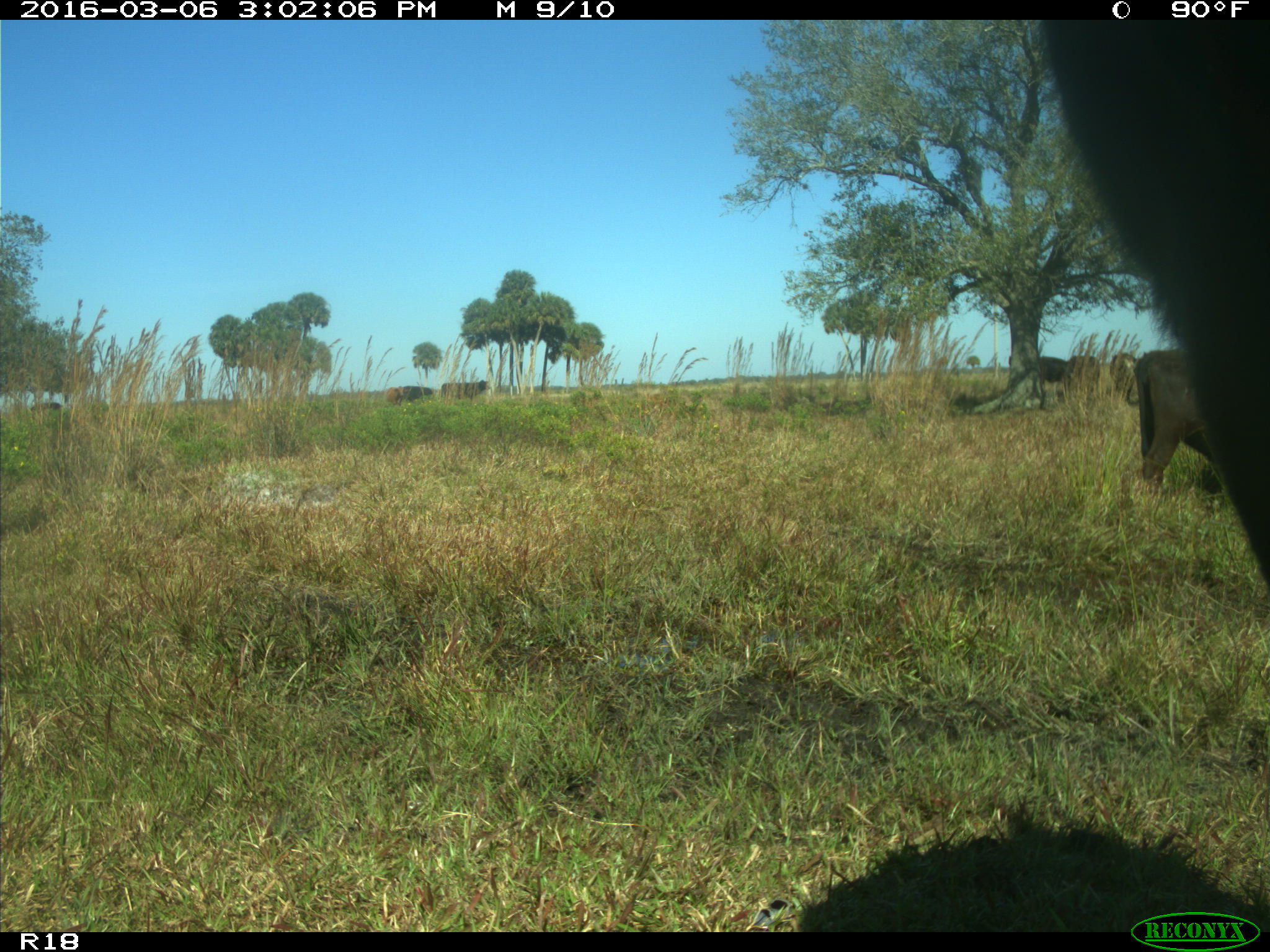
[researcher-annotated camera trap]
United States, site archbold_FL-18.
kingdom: Animalia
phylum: Chordata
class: Mammalia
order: Artiodactyla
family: Bovidae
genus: Bos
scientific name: Bos taurus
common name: domestic cow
Bos taurus (domestic cow).